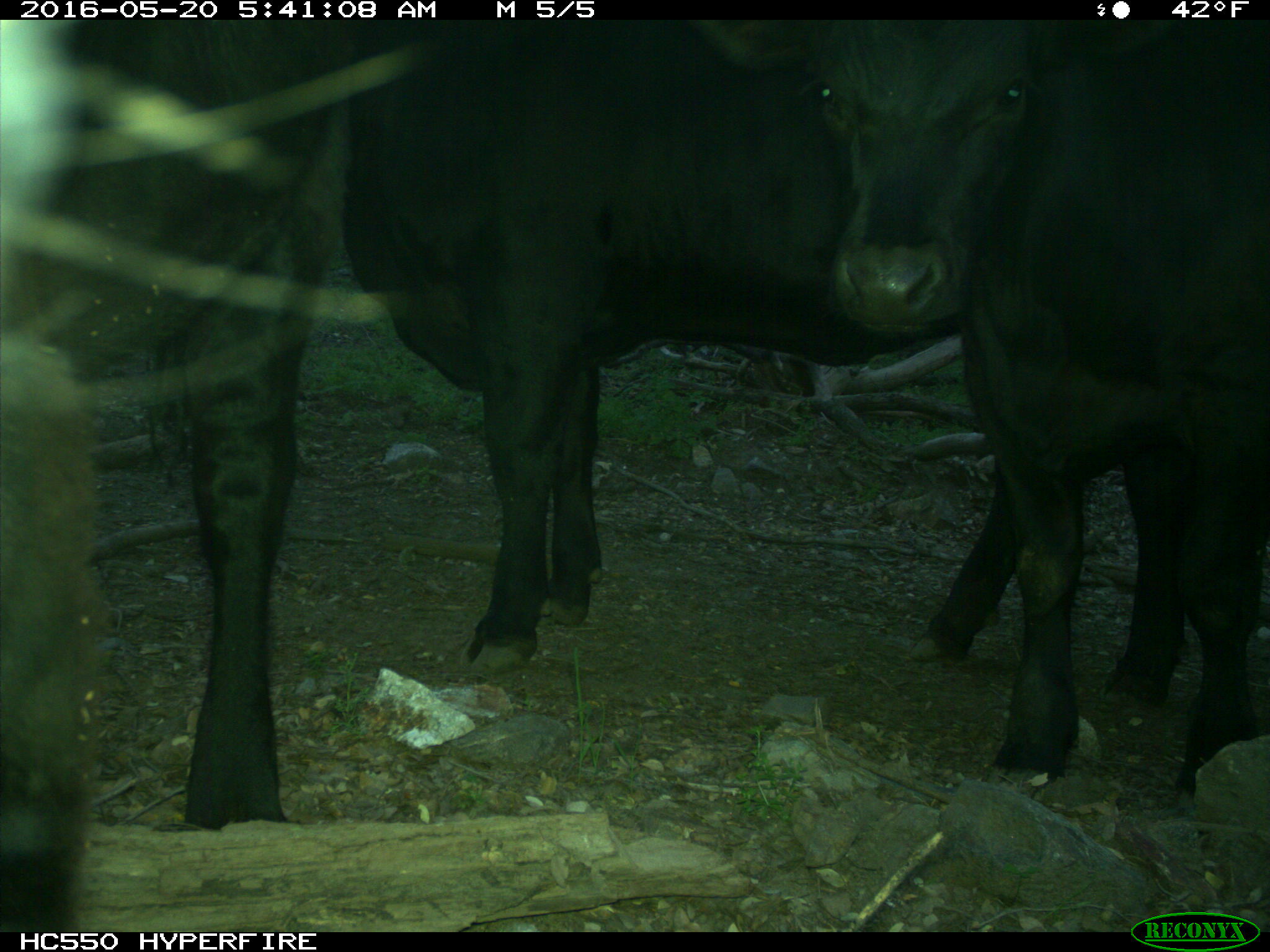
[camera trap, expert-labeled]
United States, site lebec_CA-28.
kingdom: Animalia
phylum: Chordata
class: Mammalia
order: Artiodactyla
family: Bovidae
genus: Bos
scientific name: Bos taurus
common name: domestic cow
Bos taurus (domestic cow).